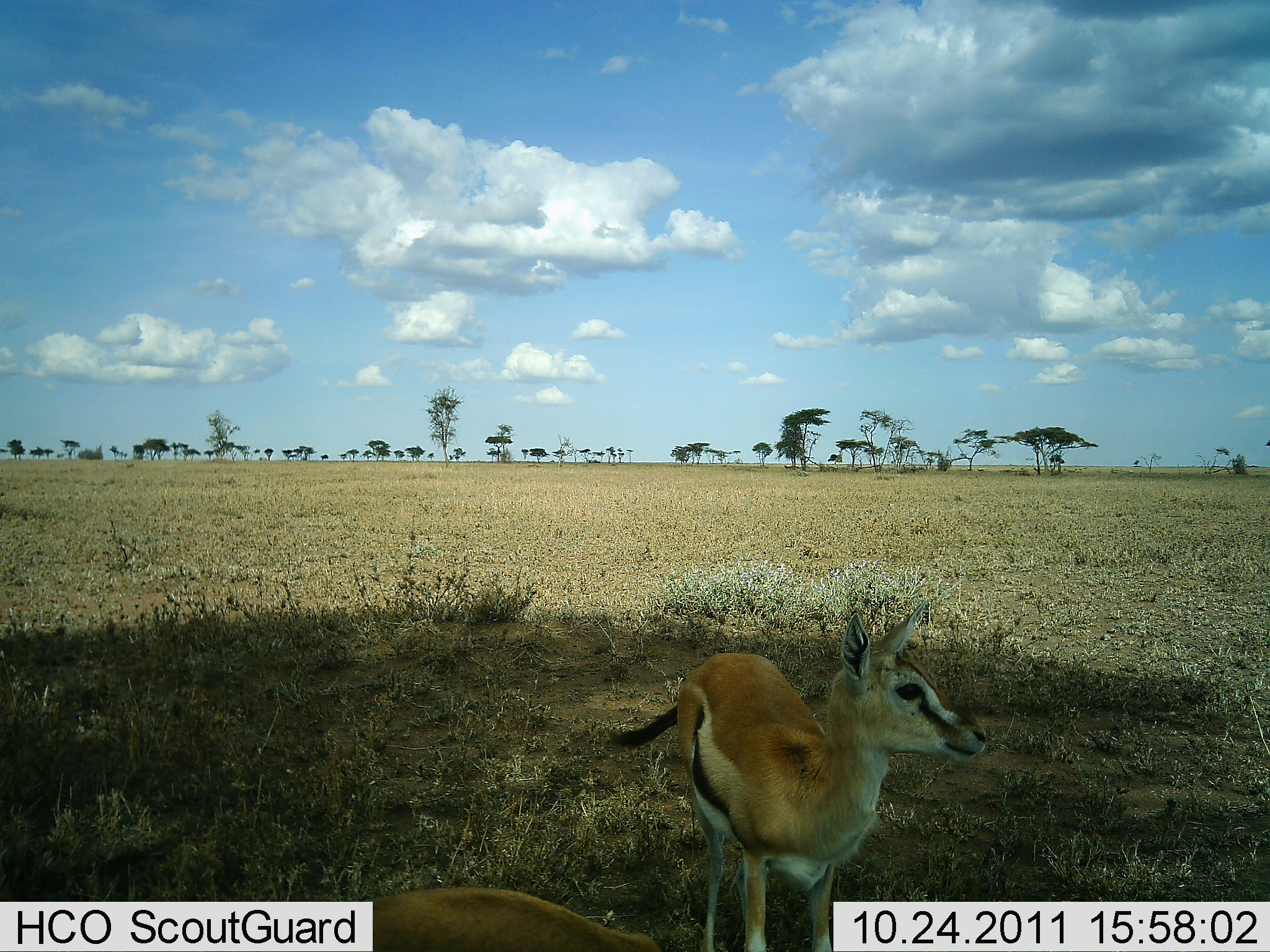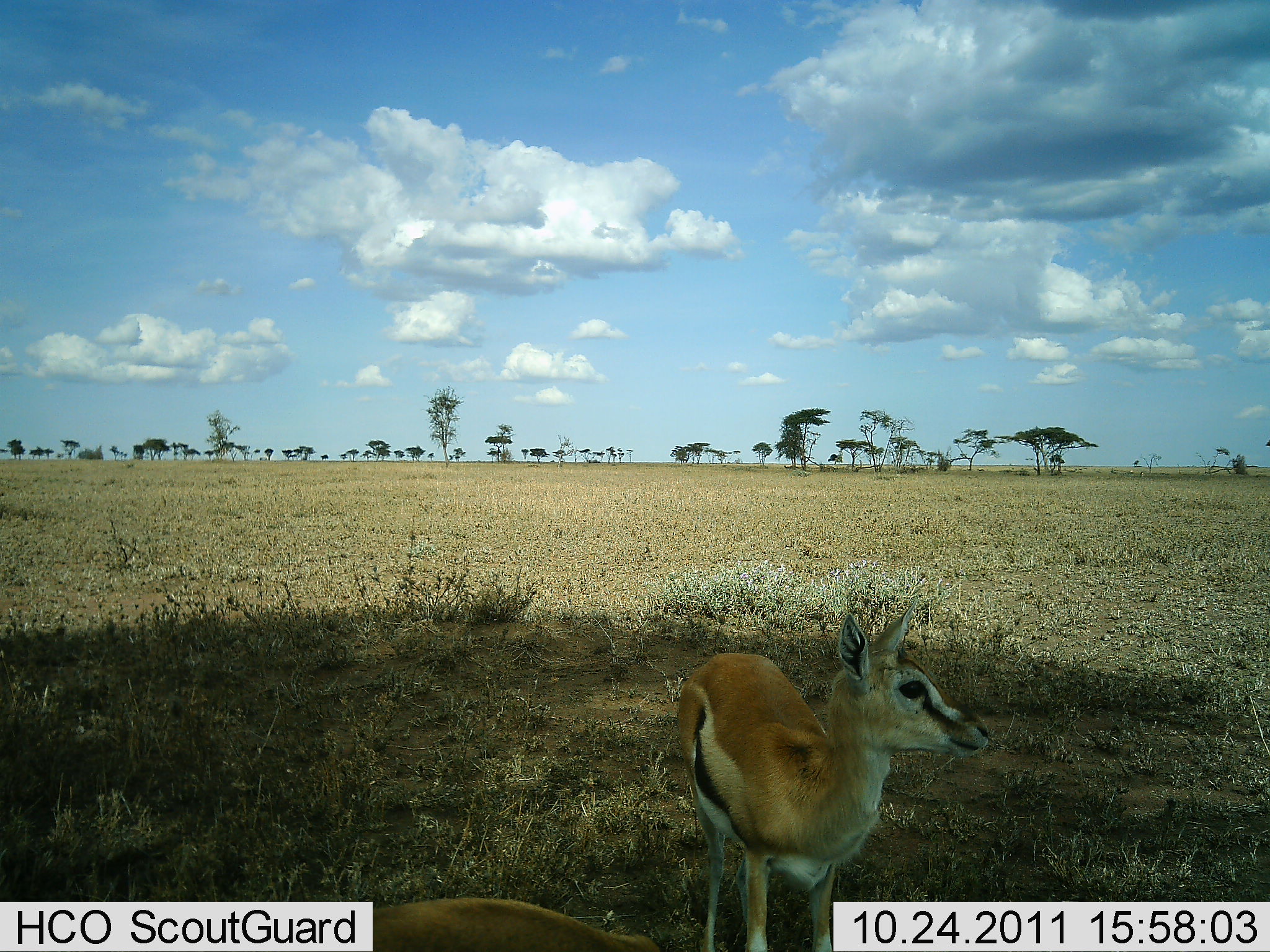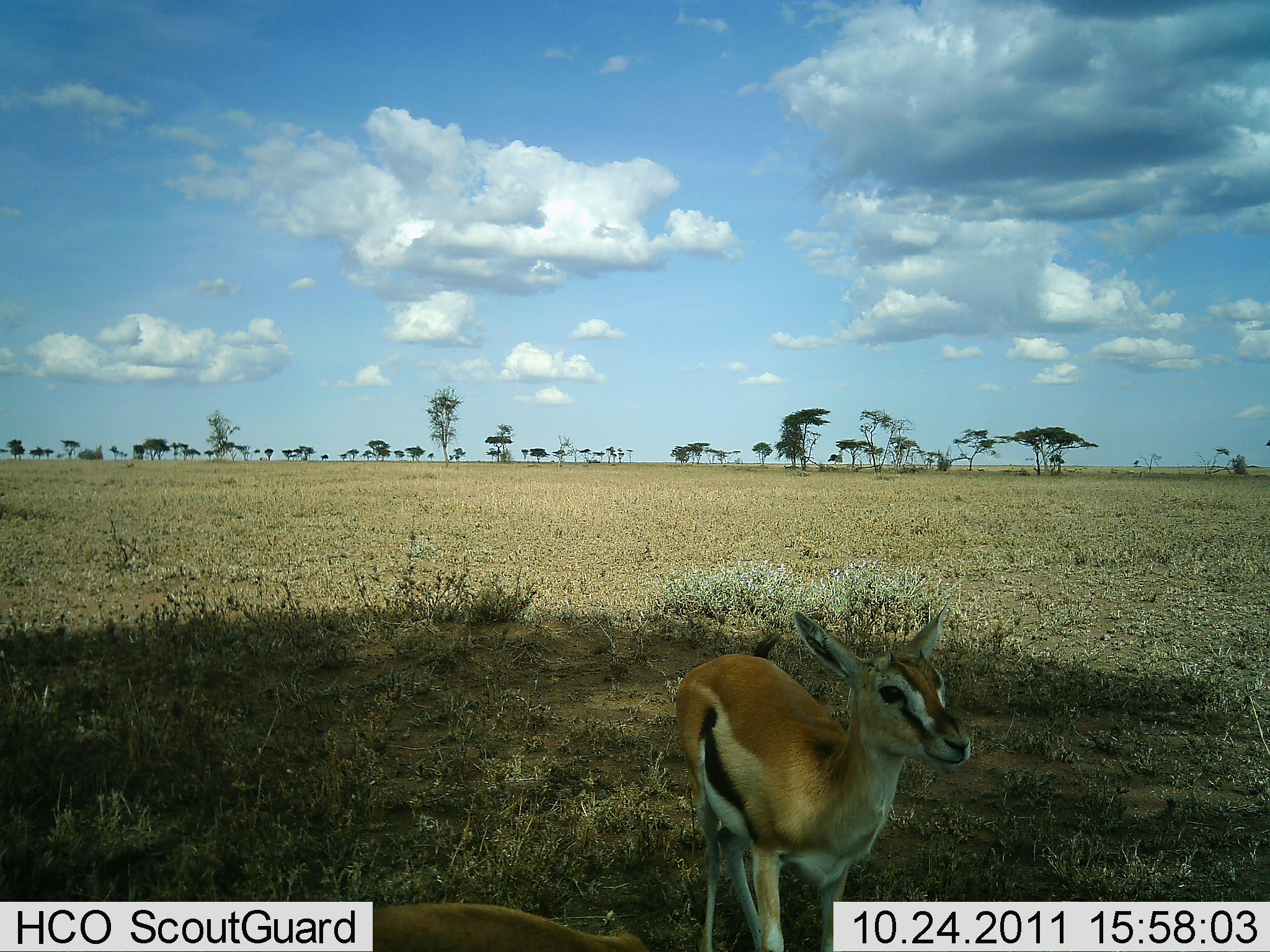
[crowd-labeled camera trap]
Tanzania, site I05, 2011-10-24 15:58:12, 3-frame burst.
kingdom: Animalia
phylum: Chordata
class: Mammalia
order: Artiodactyla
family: Bovidae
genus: Eudorcas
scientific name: Eudorcas thomsonii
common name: thomson's gazelle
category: gazellethomsons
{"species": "gazellethomsons (thomson's gazelle) (Eudorcas thomsonii)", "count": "1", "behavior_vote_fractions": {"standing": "94%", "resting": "0%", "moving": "6%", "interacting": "6%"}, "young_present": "19%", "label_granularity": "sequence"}